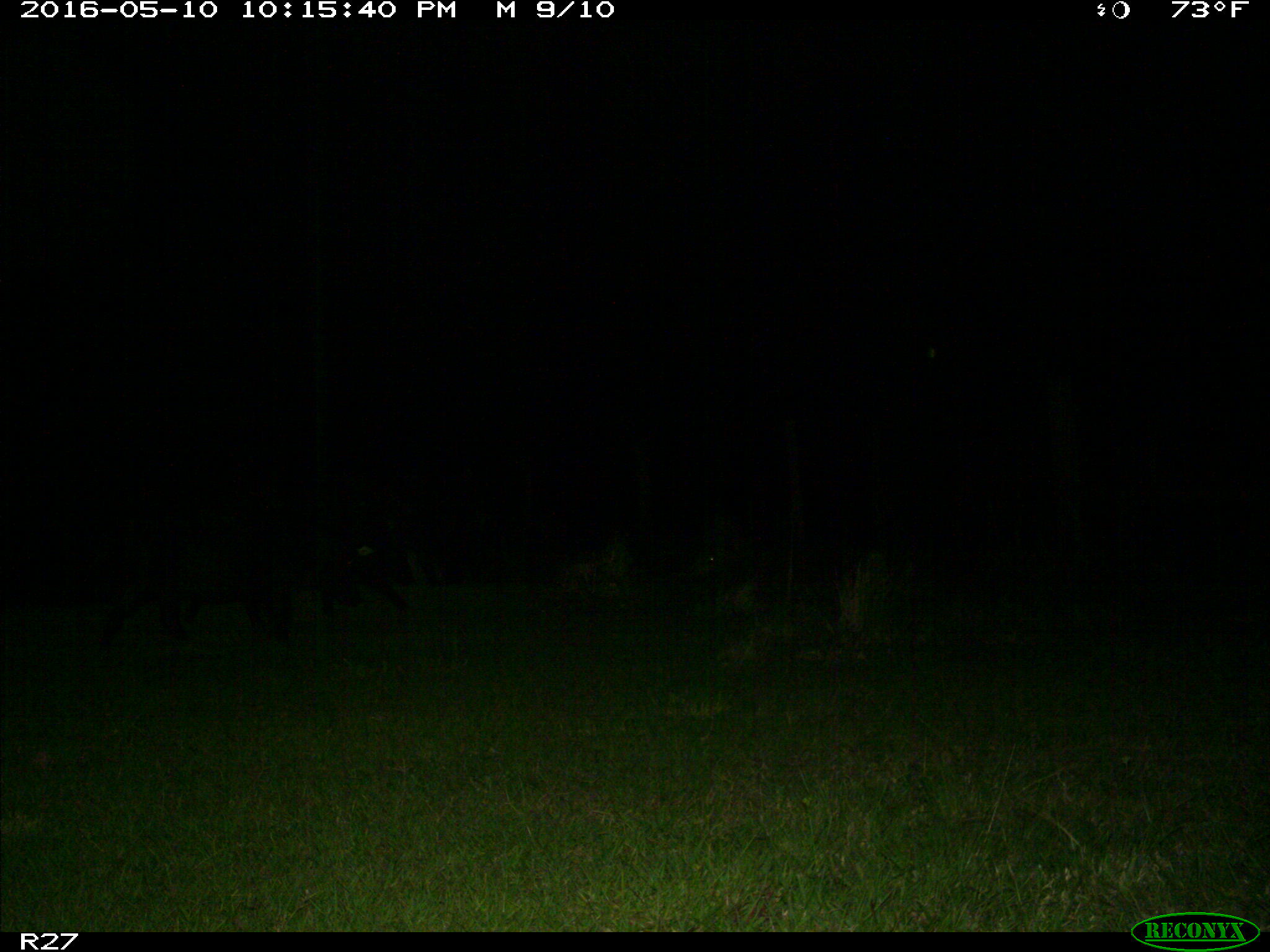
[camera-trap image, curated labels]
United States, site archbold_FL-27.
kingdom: Animalia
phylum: Chordata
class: Mammalia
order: Artiodactyla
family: Suidae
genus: Sus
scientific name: Sus scrofa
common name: wild boar